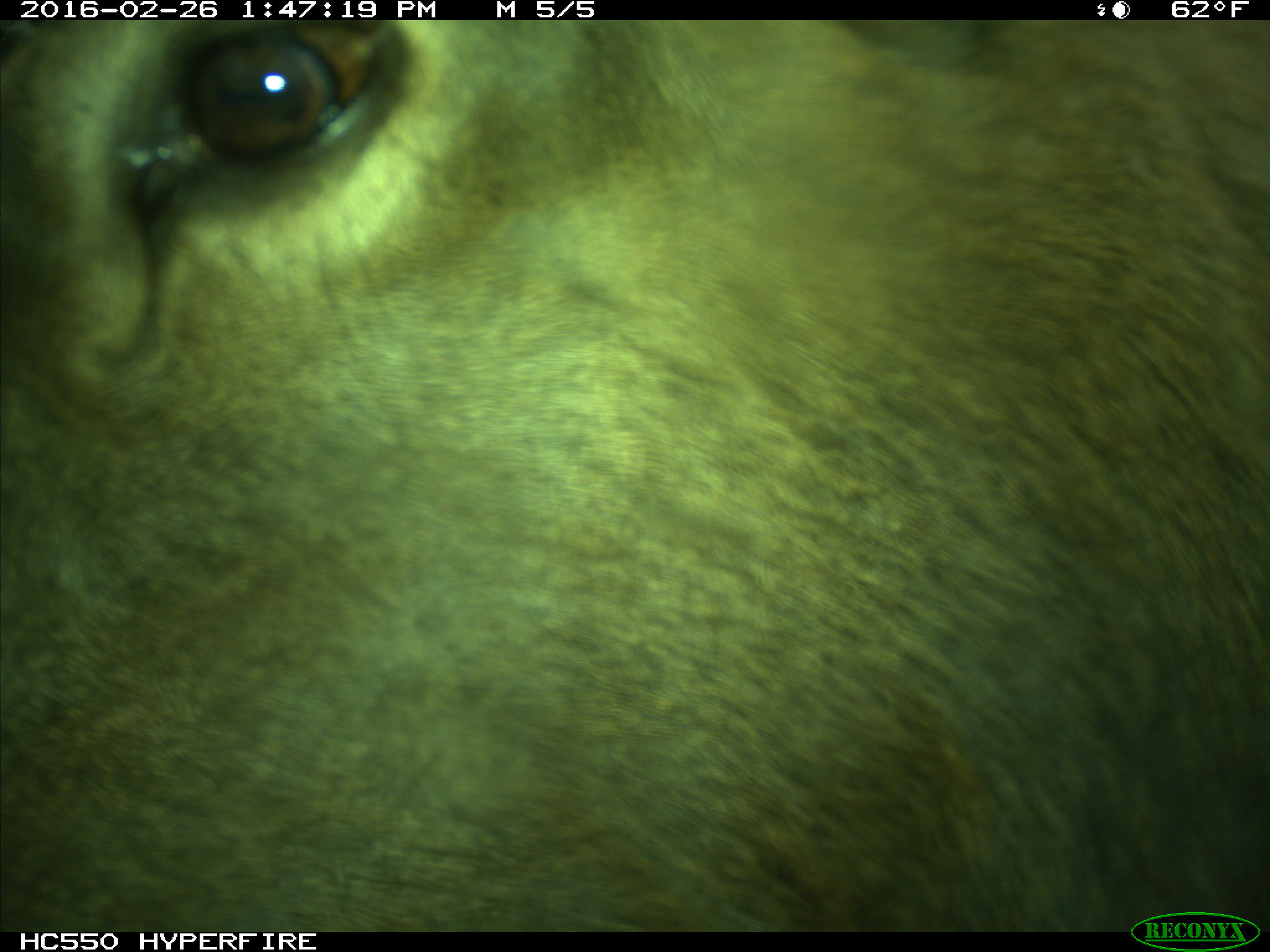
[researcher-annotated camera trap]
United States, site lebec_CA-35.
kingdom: Animalia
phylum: Chordata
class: Mammalia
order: Artiodactyla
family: Cervidae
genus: Cervus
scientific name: Cervus canadensis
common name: elk